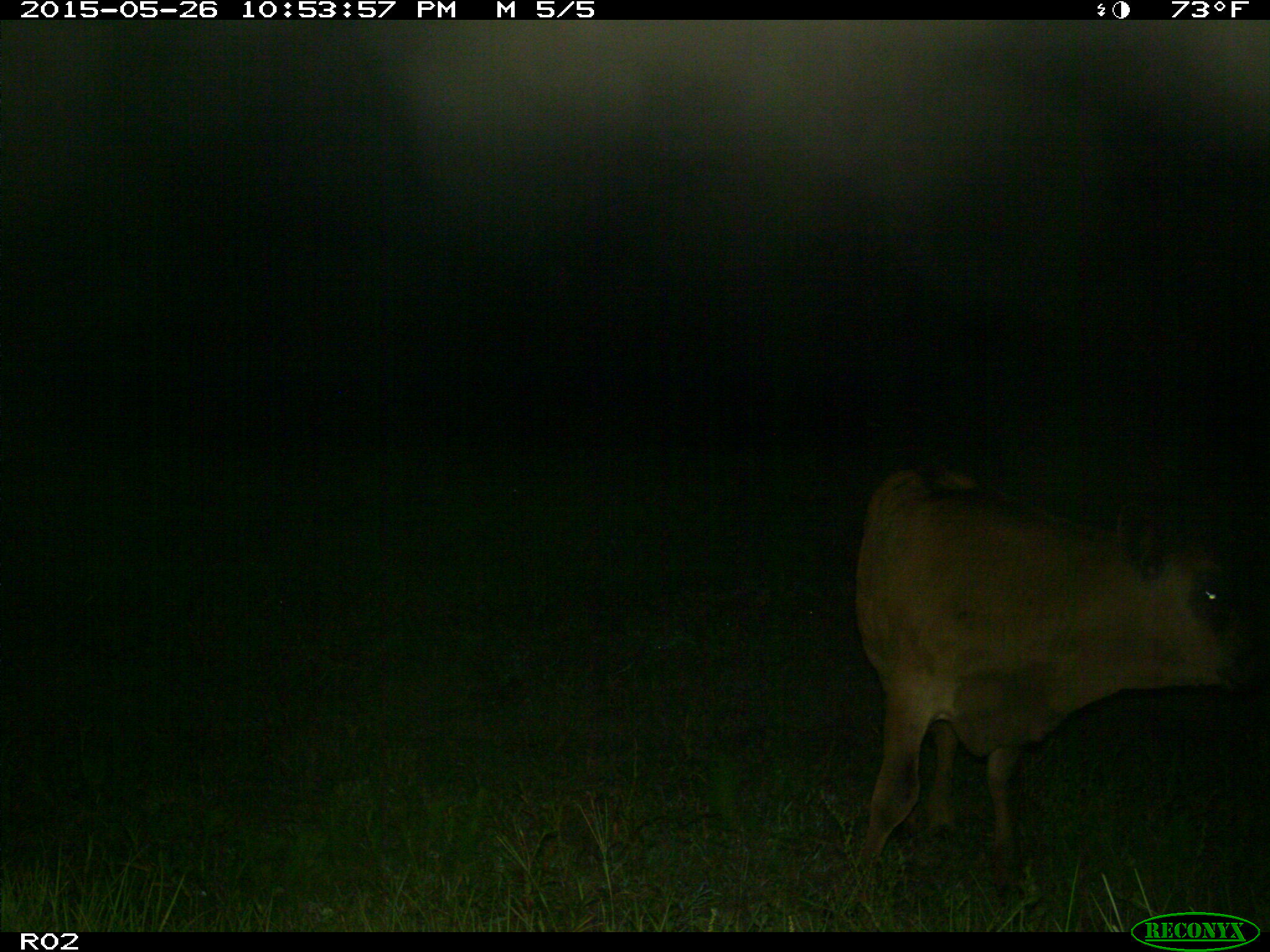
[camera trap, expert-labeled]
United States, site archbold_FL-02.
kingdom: Animalia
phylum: Chordata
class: Mammalia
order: Artiodactyla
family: Bovidae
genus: Bos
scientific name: Bos taurus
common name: domestic cow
Bos taurus (domestic cow).